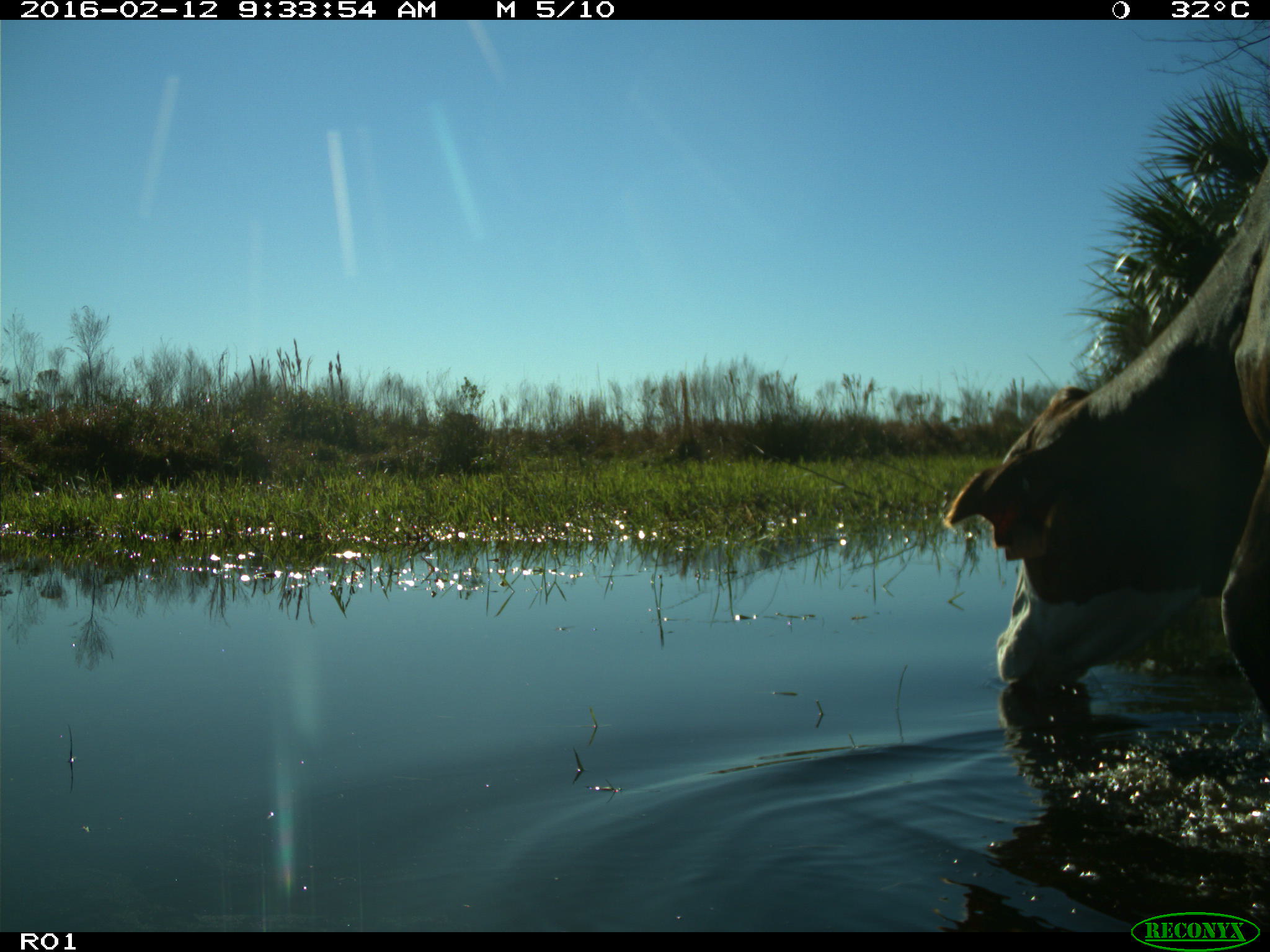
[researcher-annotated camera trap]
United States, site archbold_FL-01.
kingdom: Animalia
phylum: Chordata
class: Mammalia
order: Artiodactyla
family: Bovidae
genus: Bos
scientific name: Bos taurus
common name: domestic cow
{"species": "Bos taurus (domestic cow)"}